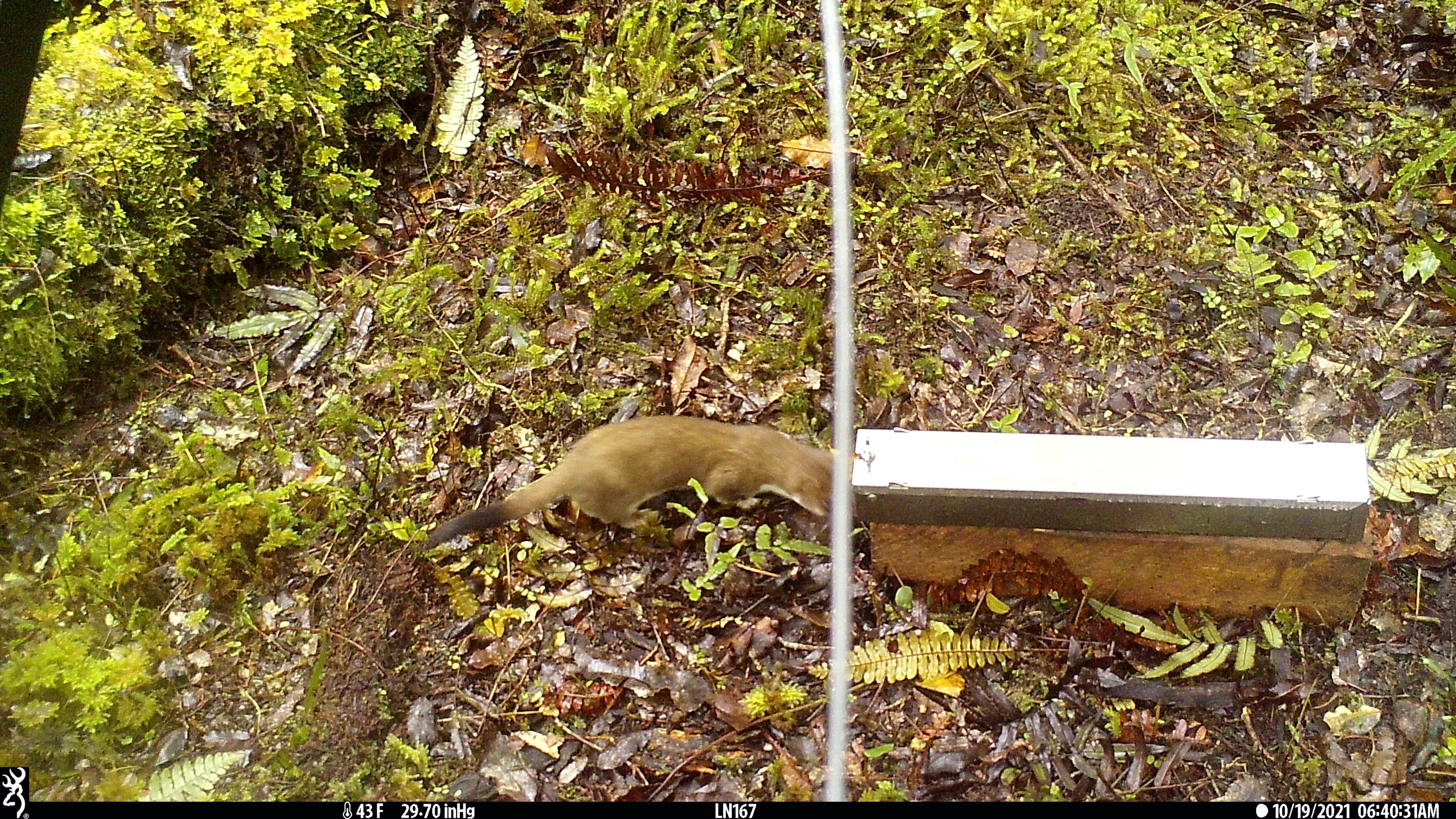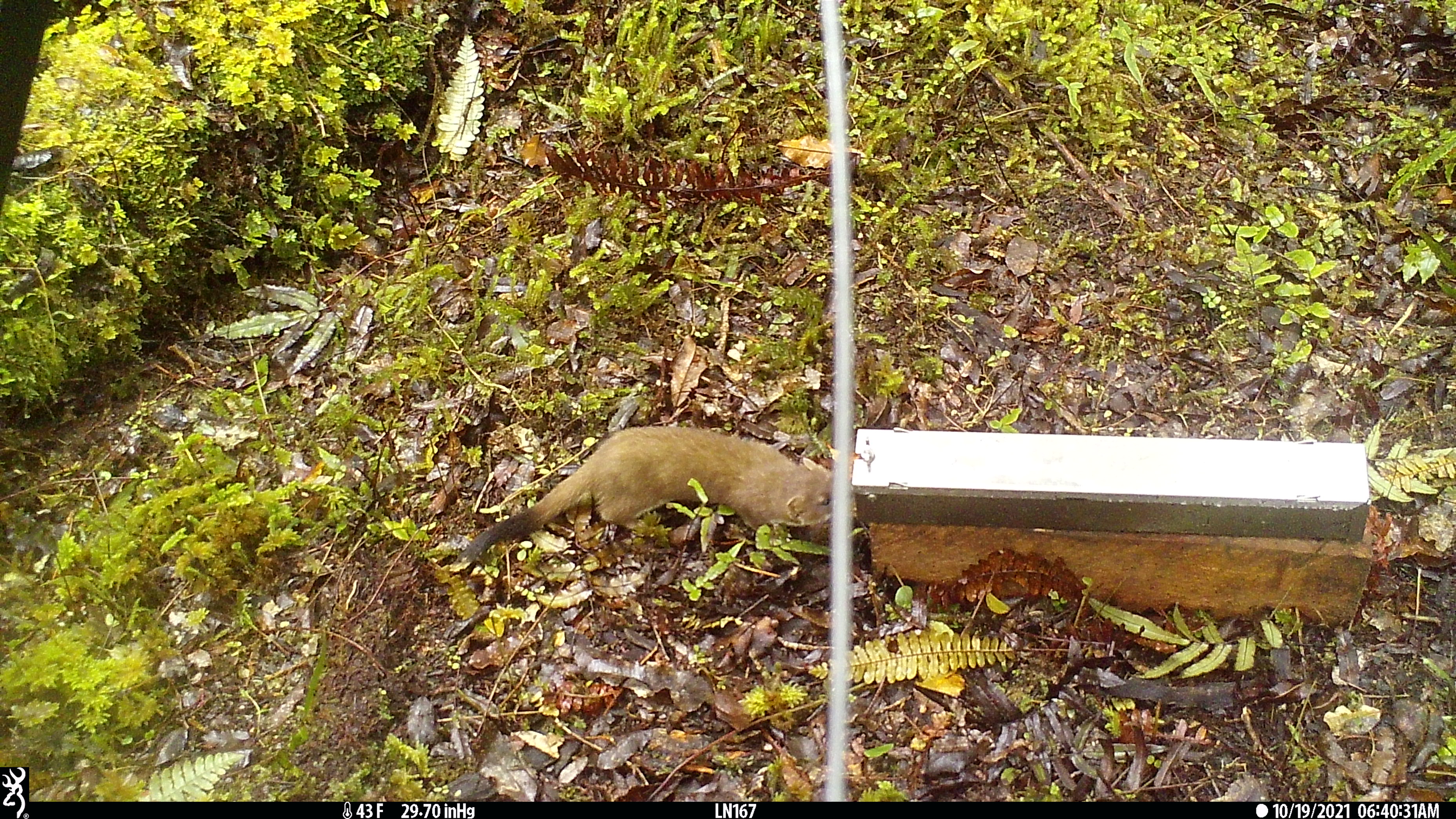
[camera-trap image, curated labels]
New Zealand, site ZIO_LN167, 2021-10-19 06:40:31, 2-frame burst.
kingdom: Animalia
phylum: Chordata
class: Mammalia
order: Carnivora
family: Mustelidae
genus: Mustela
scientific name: Mustela erminea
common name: stoat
Stoat (Mustela erminea).